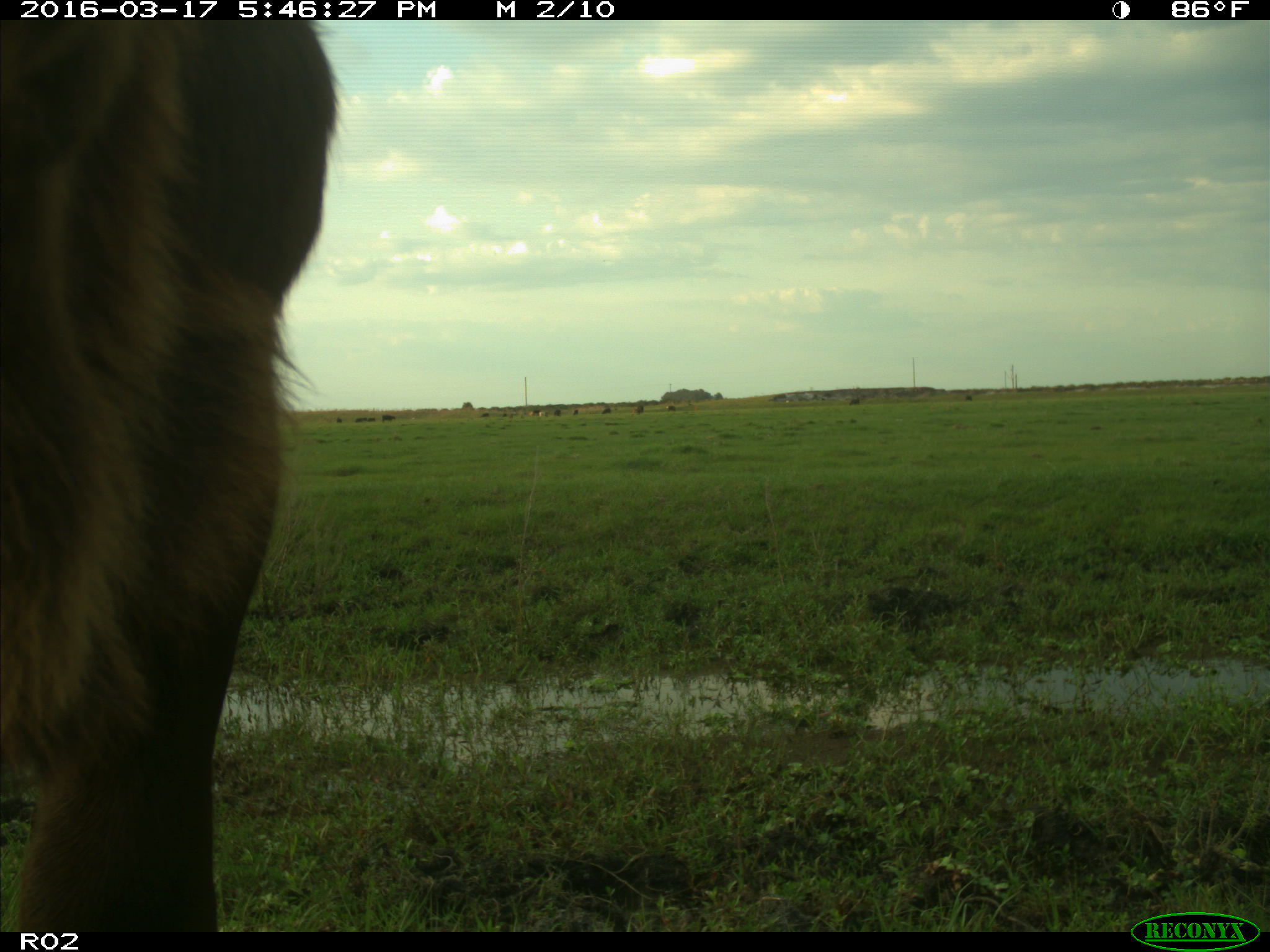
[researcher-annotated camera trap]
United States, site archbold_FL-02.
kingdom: Animalia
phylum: Chordata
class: Mammalia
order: Artiodactyla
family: Bovidae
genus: Bos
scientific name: Bos taurus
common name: domestic cow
Bos taurus (domestic cow).